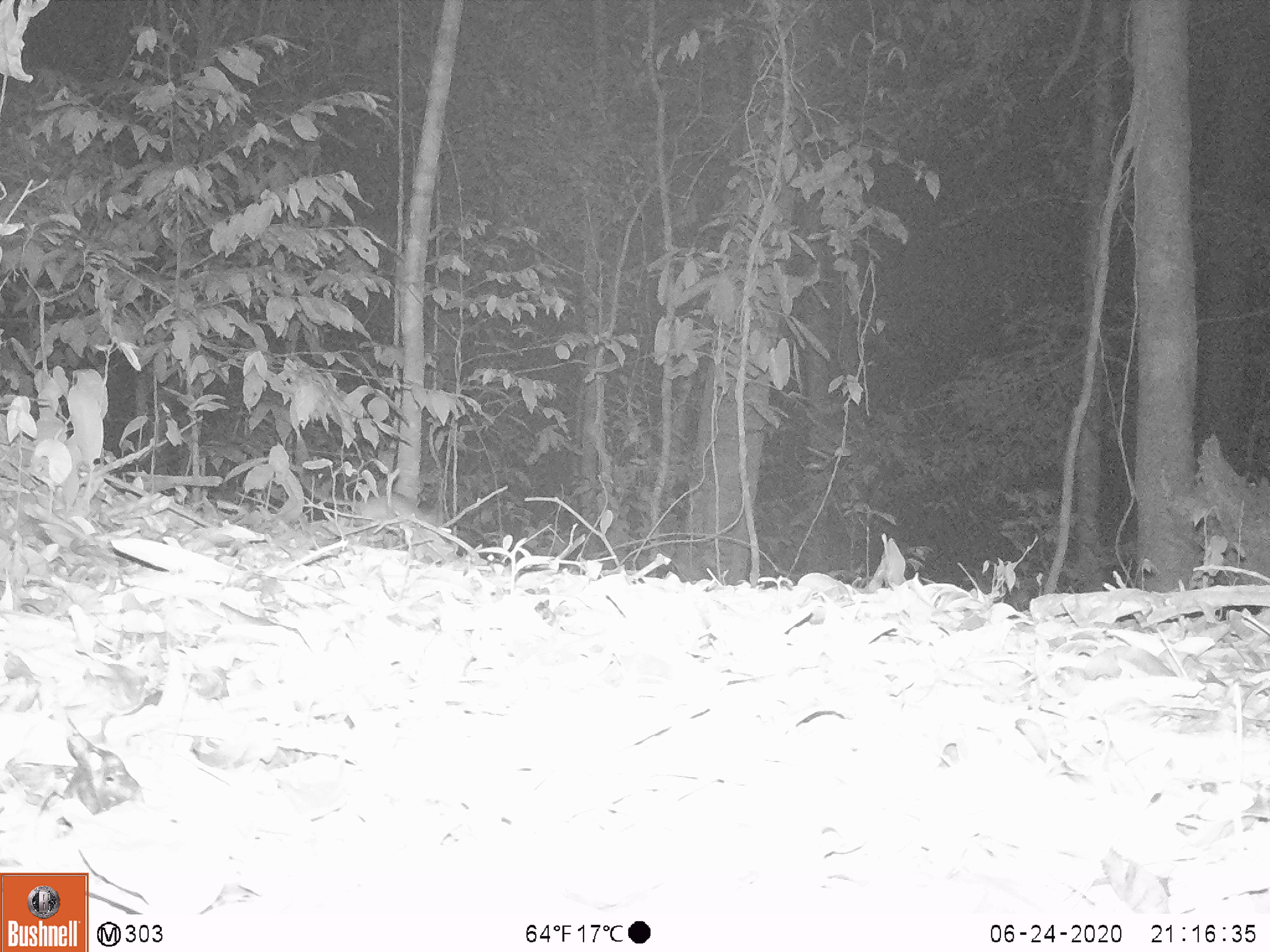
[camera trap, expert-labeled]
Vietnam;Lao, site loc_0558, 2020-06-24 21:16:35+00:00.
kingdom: Animalia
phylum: Chordata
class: Mammalia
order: Rodentia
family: Muridae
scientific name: Muridae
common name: old-world mice and rats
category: unidentified murid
Unidentified murid (old-world mice and rats) (Muridae). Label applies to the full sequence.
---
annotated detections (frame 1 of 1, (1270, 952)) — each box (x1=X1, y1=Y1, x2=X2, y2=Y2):
unidentified murid: (x1=300, y1=470, x2=439, y2=528)